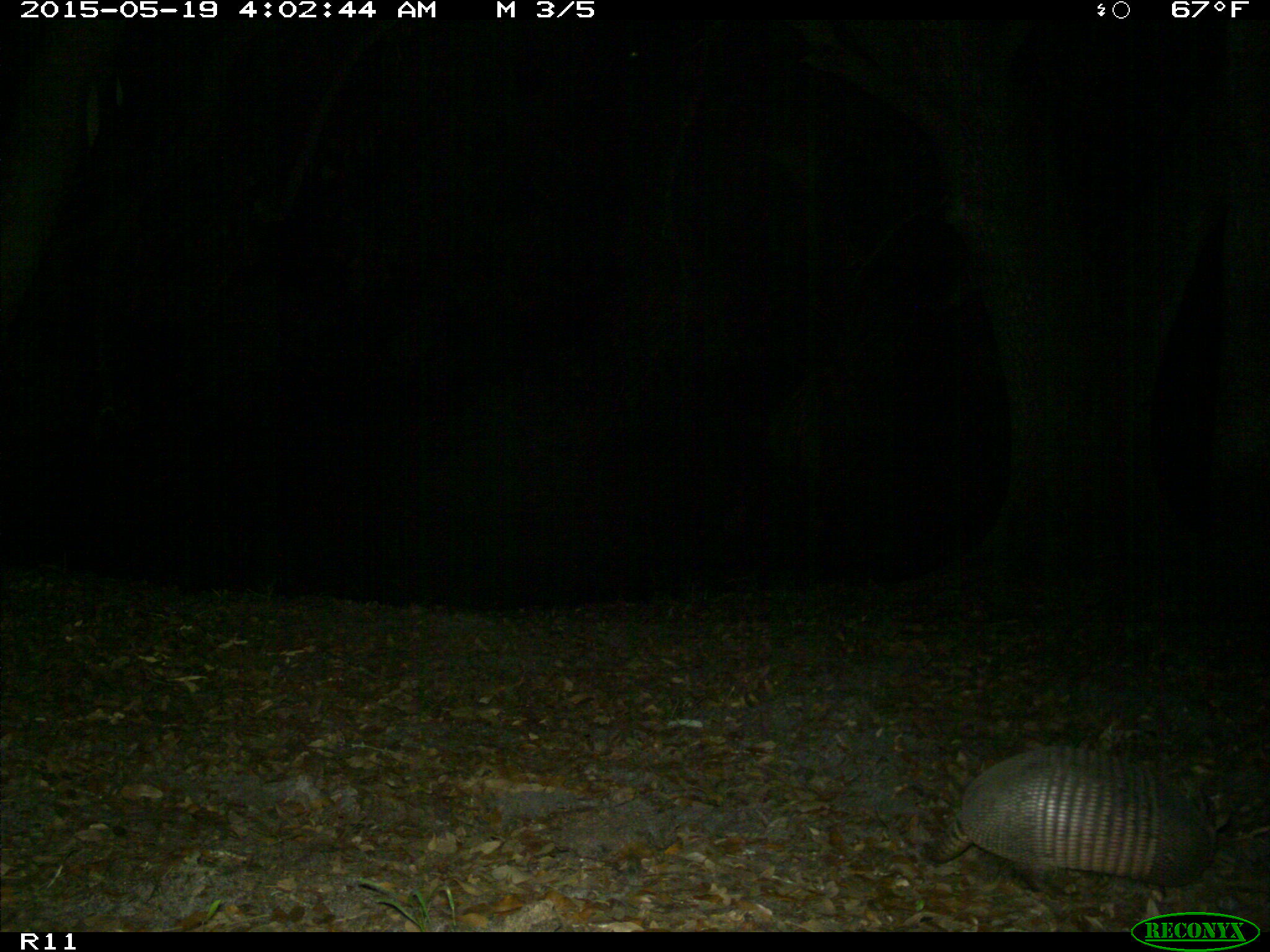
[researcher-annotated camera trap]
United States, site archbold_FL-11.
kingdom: Animalia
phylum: Chordata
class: Mammalia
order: Cingulata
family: Dasypodidae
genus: Dasypus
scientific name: Dasypus novemcinctus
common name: nine-banded armadillo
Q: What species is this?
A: Dasypus novemcinctus (nine-banded armadillo).